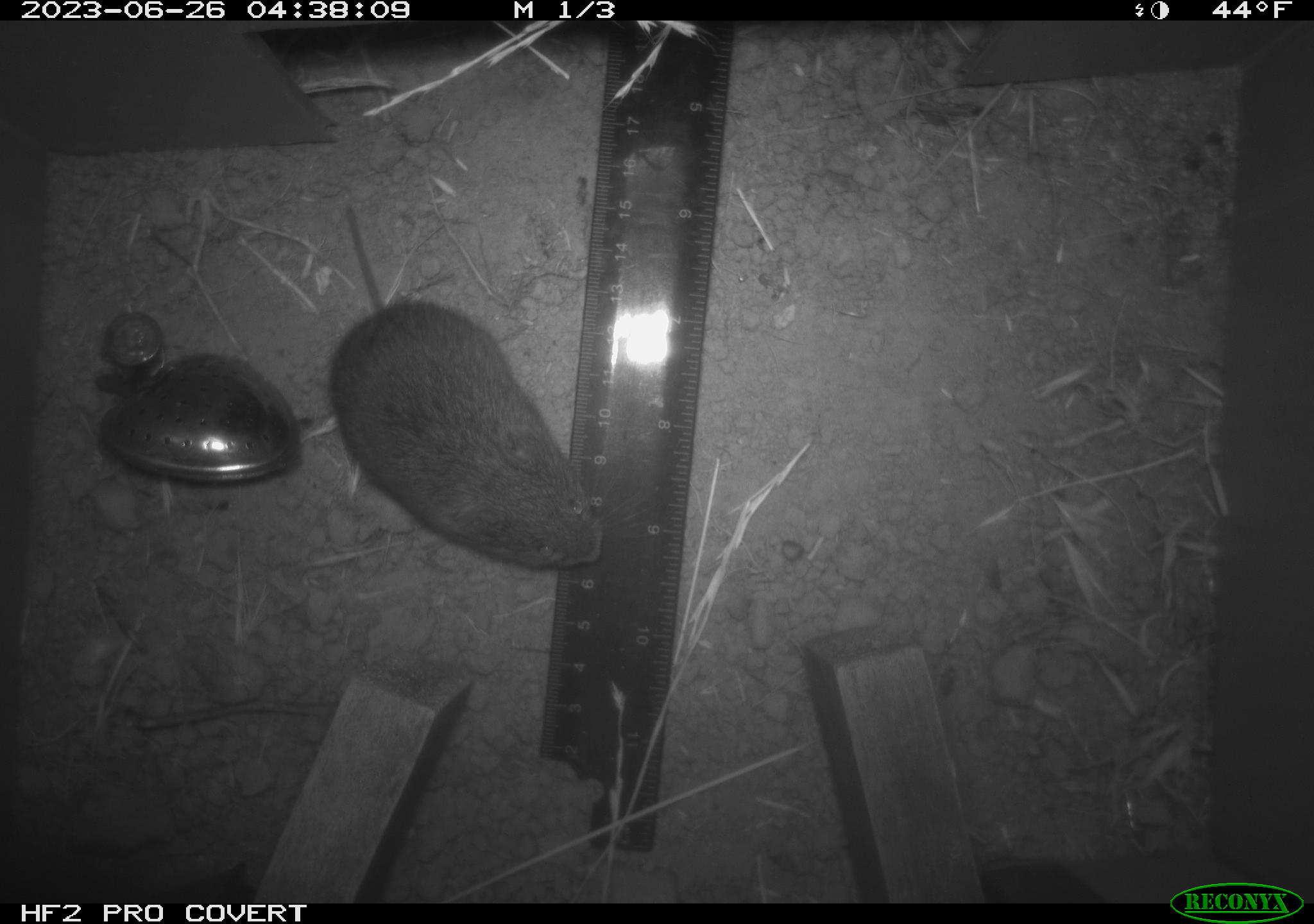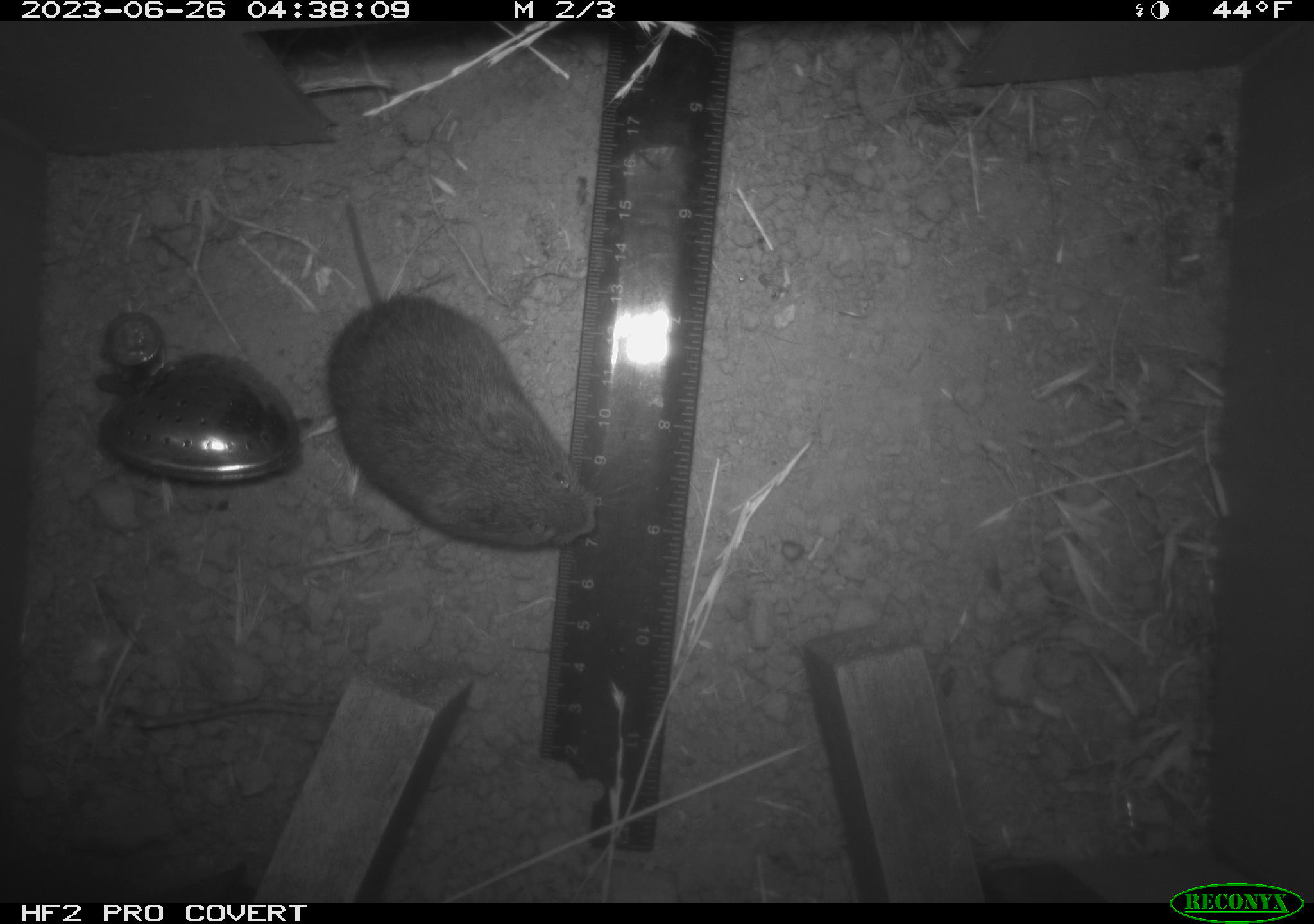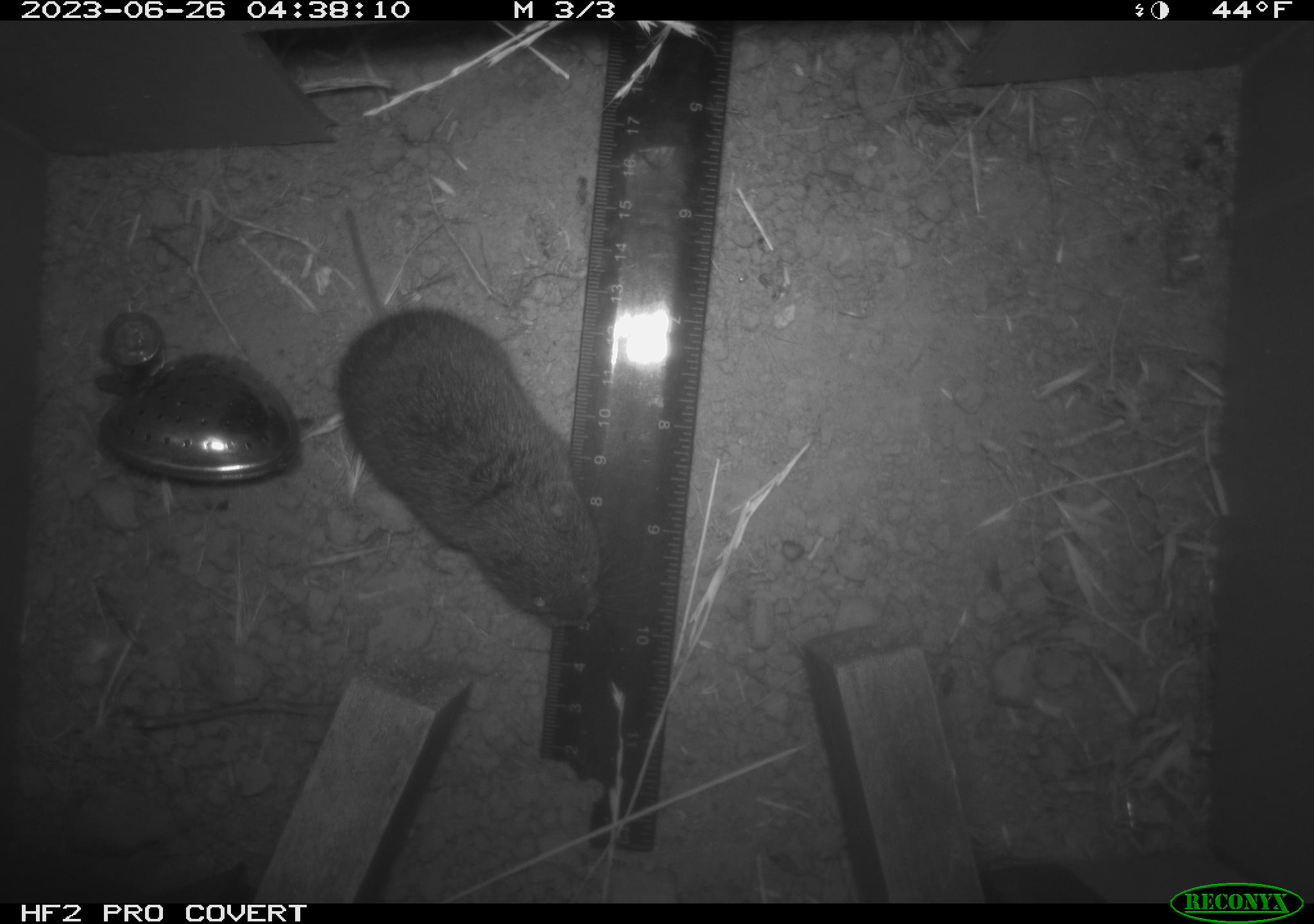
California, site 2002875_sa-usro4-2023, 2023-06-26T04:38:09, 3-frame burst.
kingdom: Animalia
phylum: Chordata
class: Mammalia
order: Rodentia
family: Cricetidae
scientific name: Arvicolinae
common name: voles, lemmings, and muskrats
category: arvicolinae subfamily